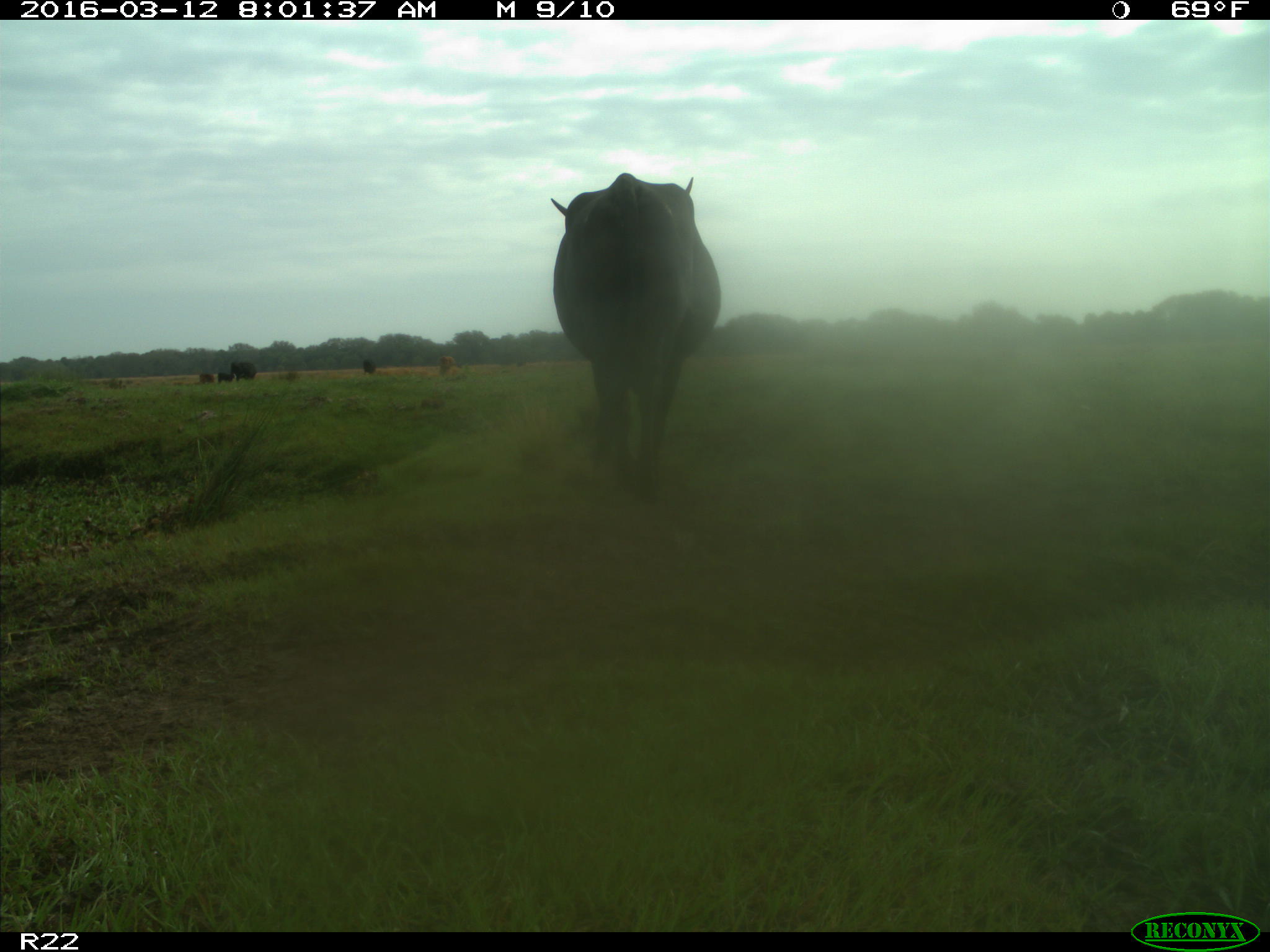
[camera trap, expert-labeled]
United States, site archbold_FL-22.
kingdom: Animalia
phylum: Chordata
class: Mammalia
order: Artiodactyla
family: Bovidae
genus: Bos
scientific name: Bos taurus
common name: domestic cow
Bos taurus (domestic cow).